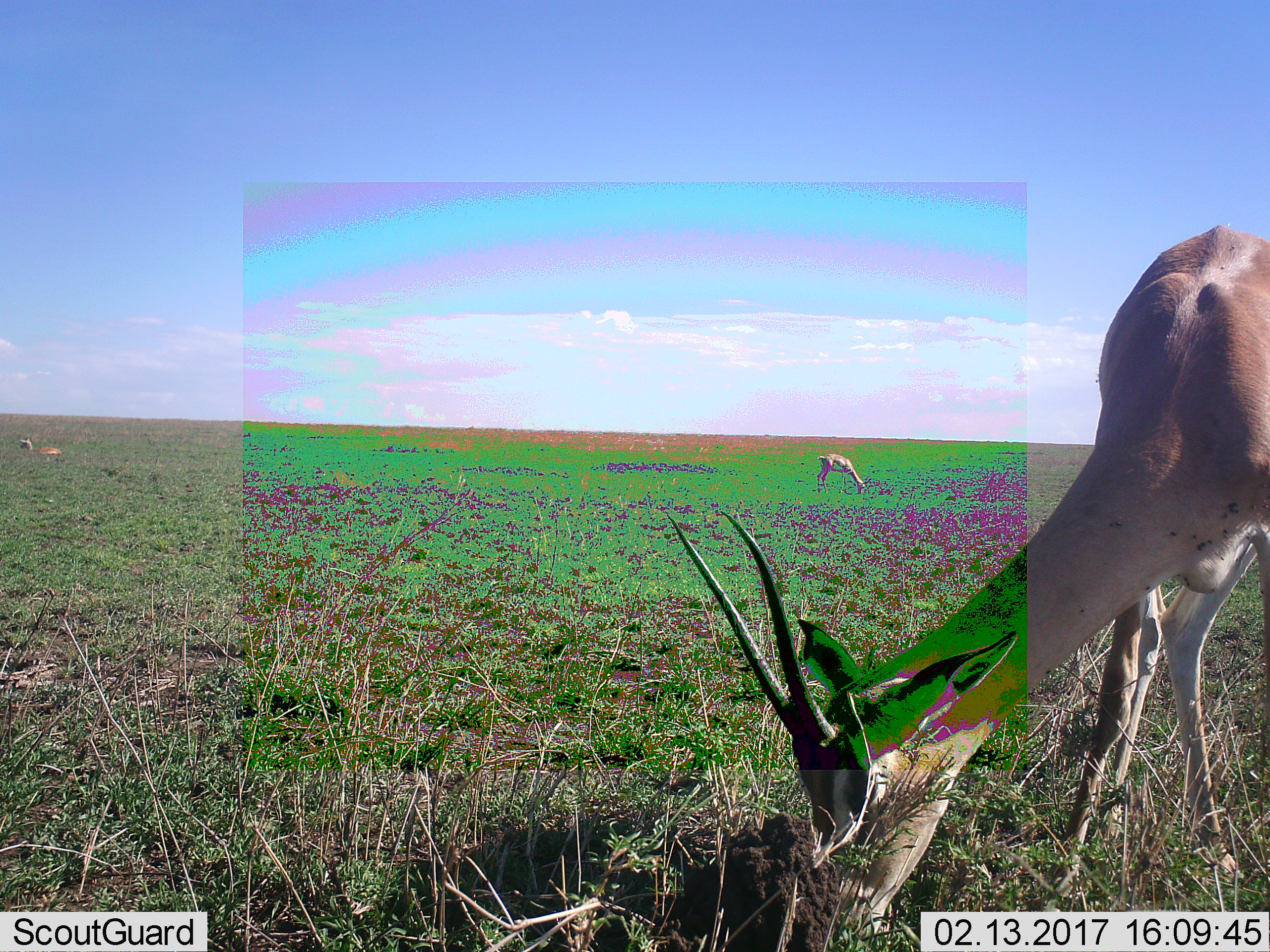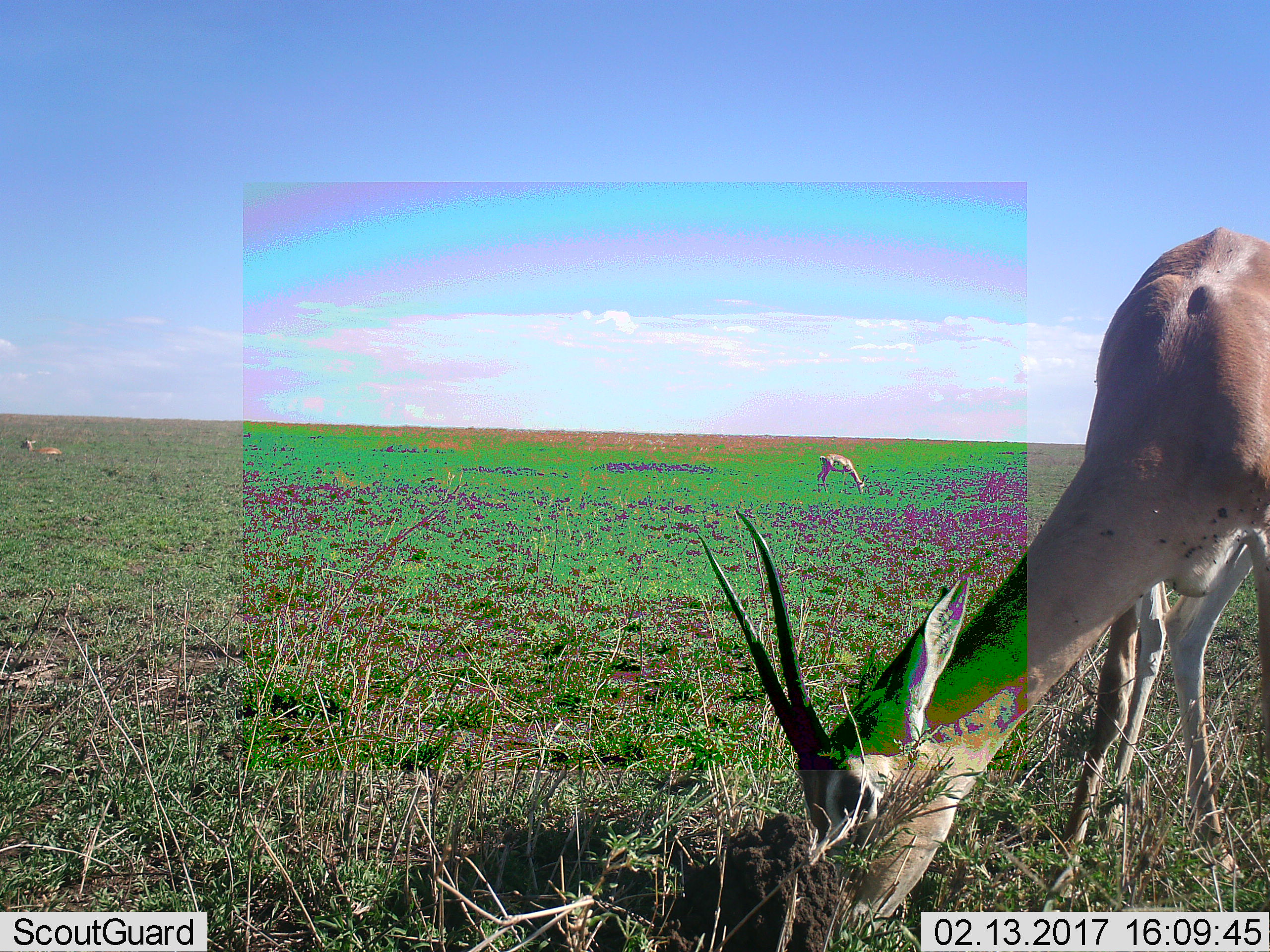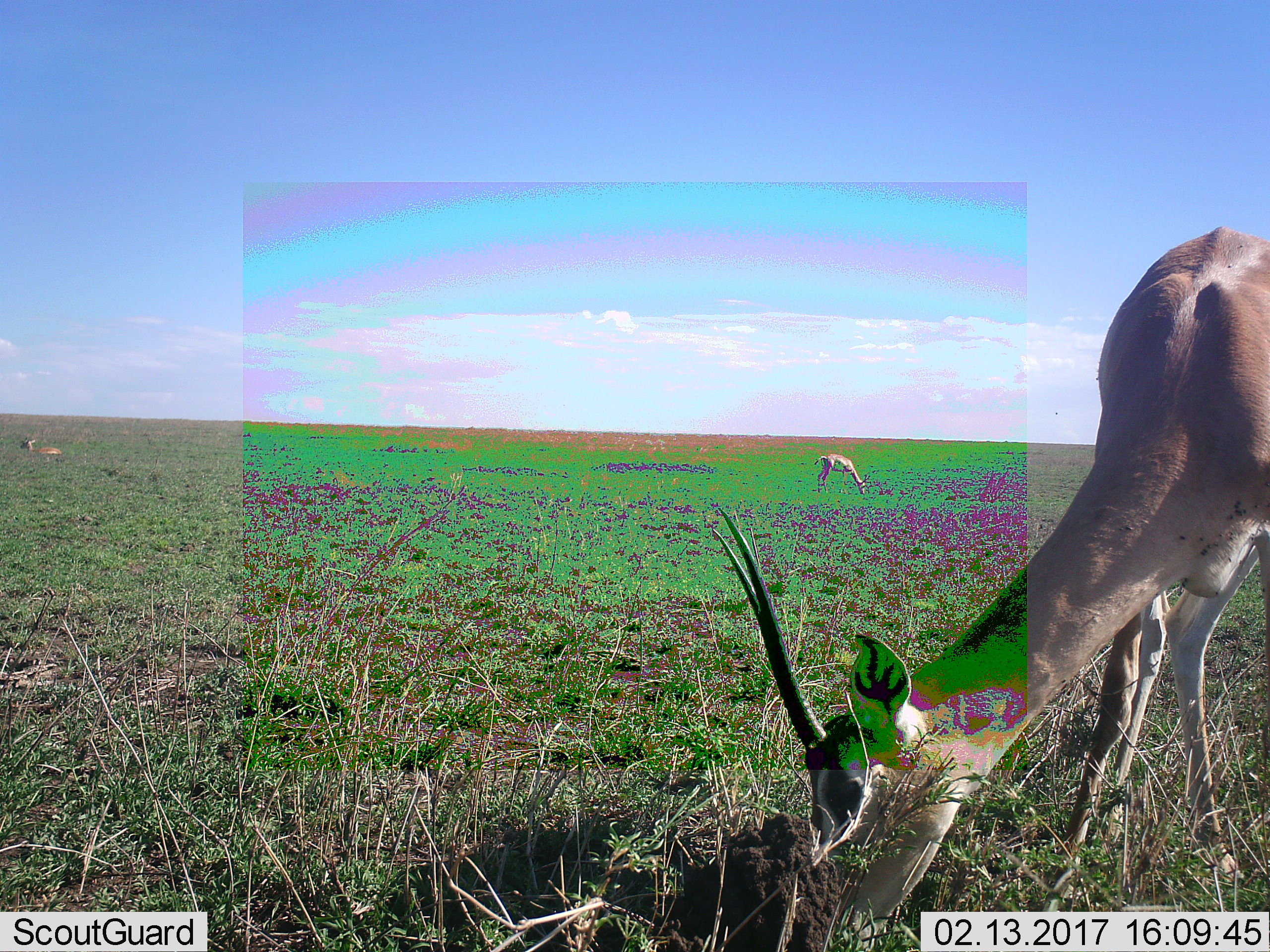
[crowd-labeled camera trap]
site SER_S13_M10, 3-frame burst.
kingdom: Animalia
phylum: Chordata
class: Mammalia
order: Artiodactyla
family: Bovidae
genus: Nanger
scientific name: Nanger granti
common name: grant's gazelle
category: gazellegrants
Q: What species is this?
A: Gazellegrants (grant's gazelle) (Nanger granti).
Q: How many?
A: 3.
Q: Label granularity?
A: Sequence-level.